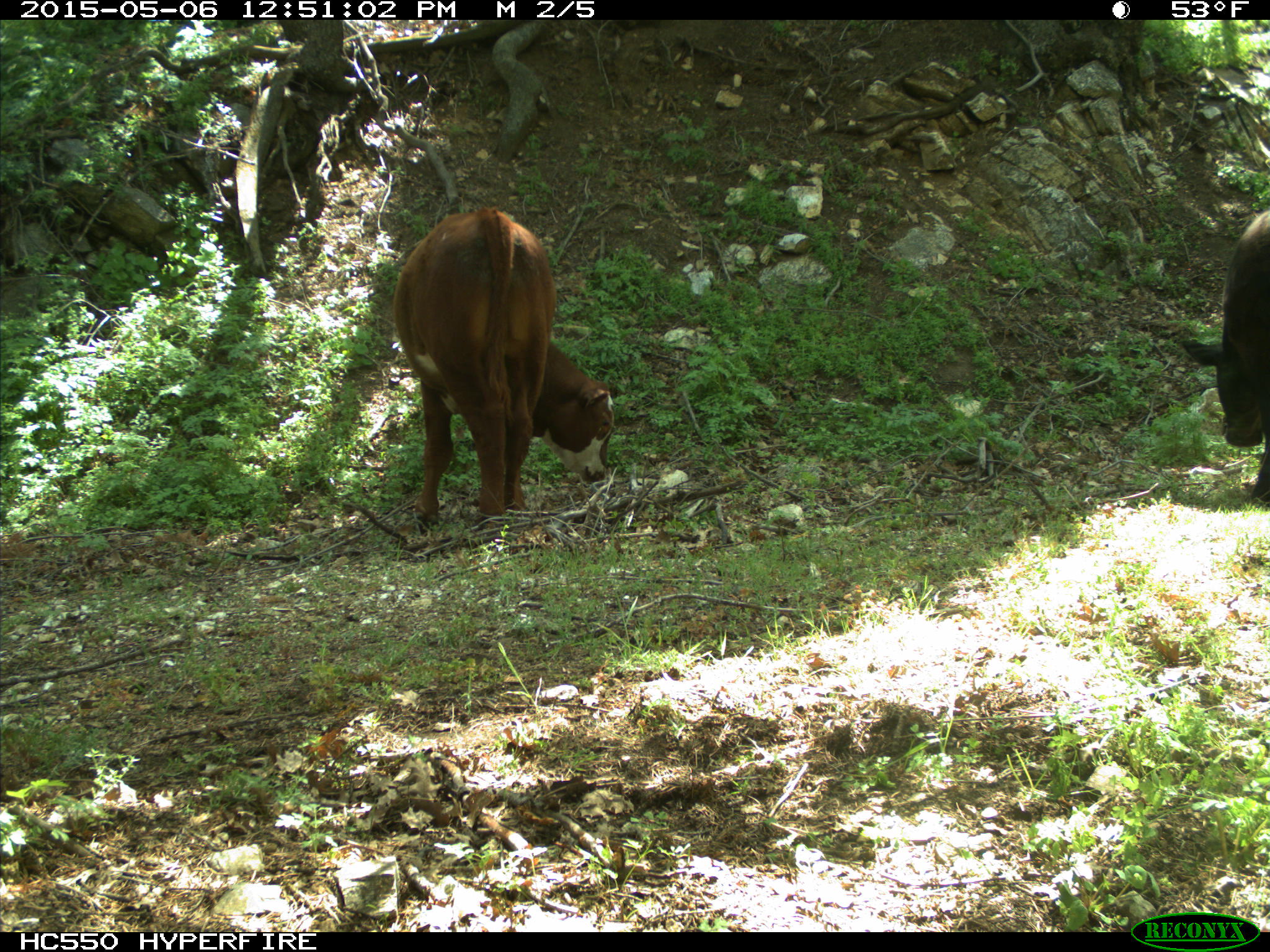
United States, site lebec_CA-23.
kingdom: Animalia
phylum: Chordata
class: Mammalia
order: Artiodactyla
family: Bovidae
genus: Bos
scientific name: Bos taurus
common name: domestic cow